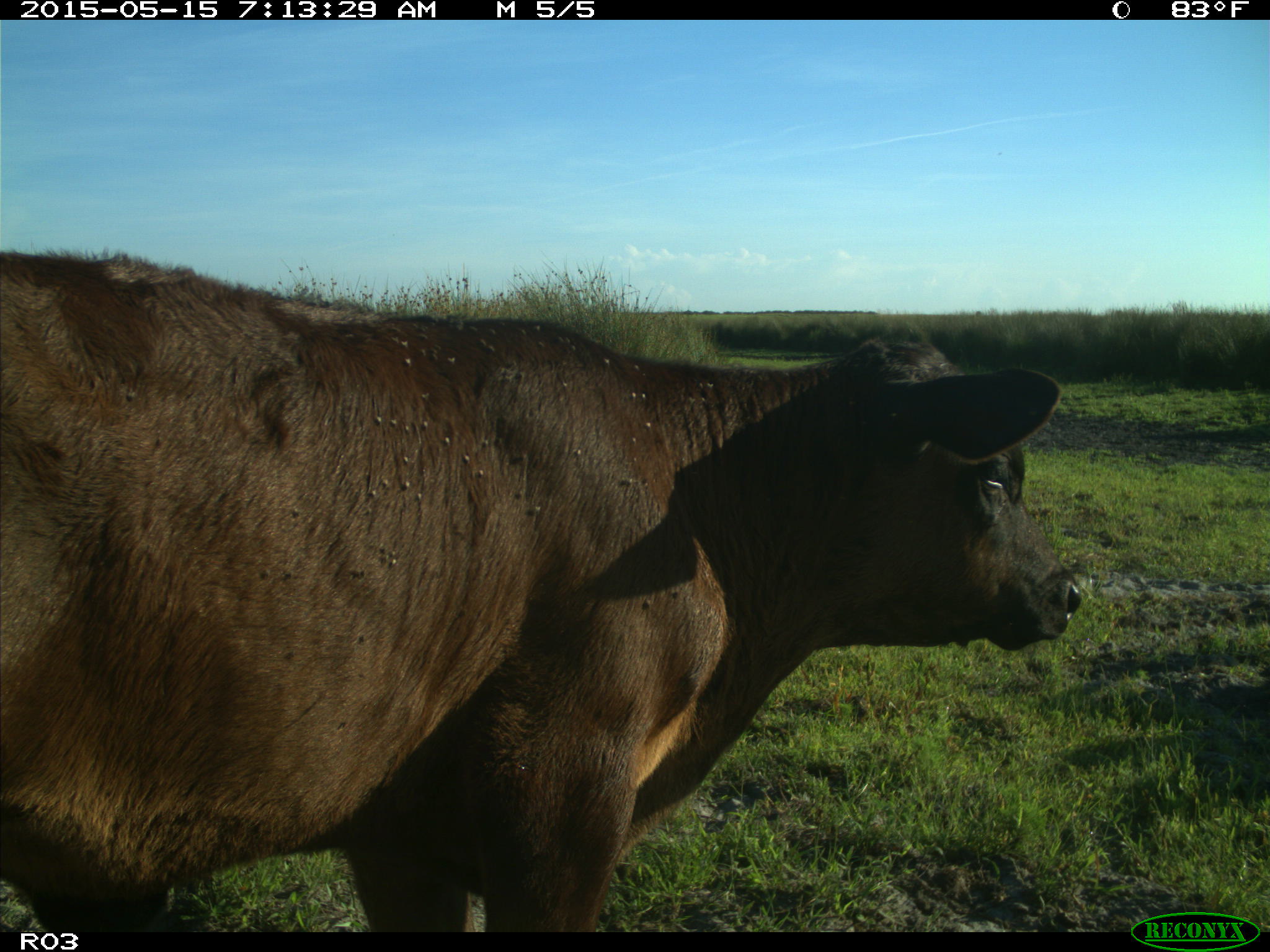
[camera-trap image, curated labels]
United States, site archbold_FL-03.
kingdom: Animalia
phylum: Chordata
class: Mammalia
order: Artiodactyla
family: Bovidae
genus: Bos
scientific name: Bos taurus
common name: domestic cow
Bos taurus (domestic cow).